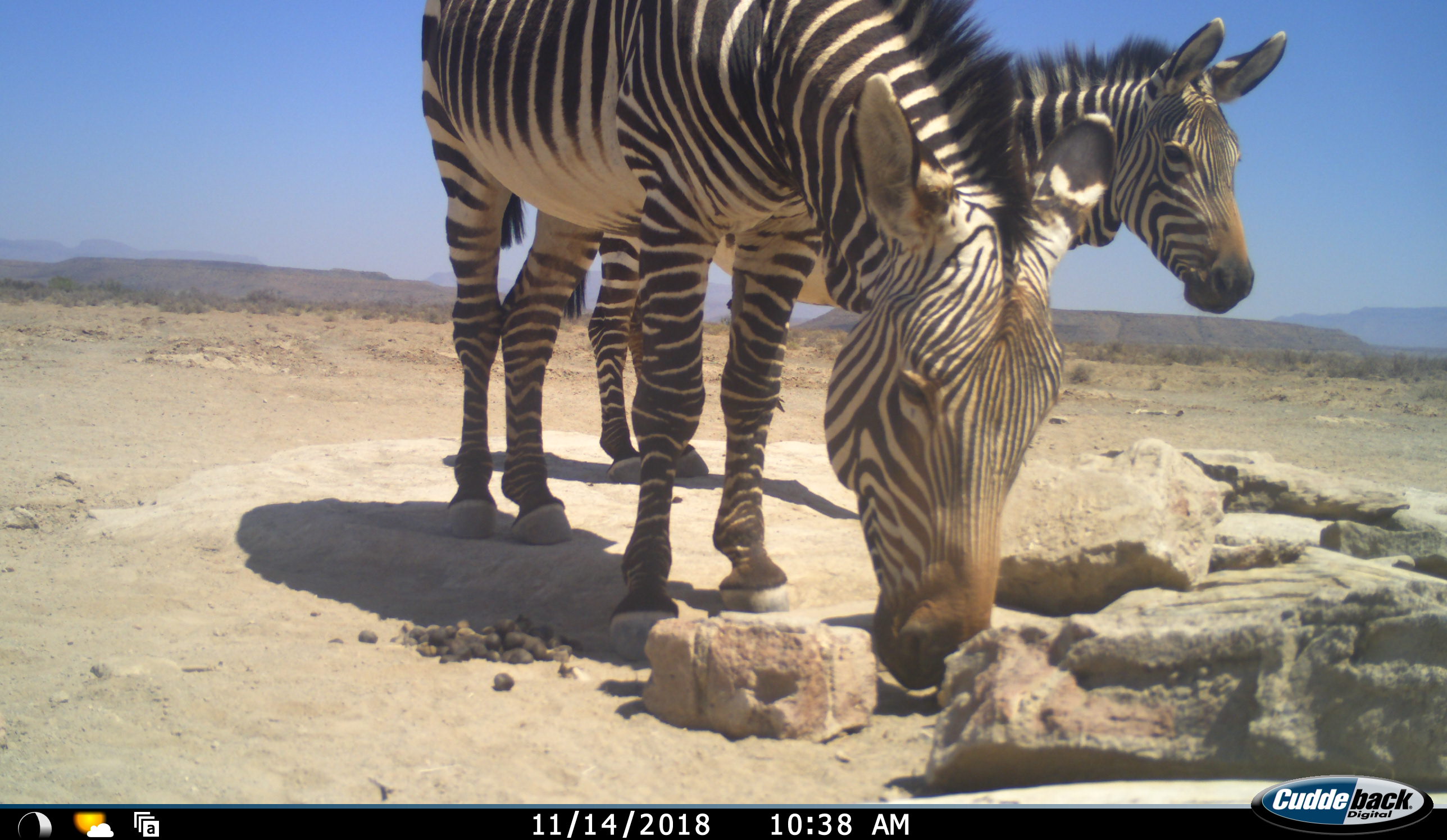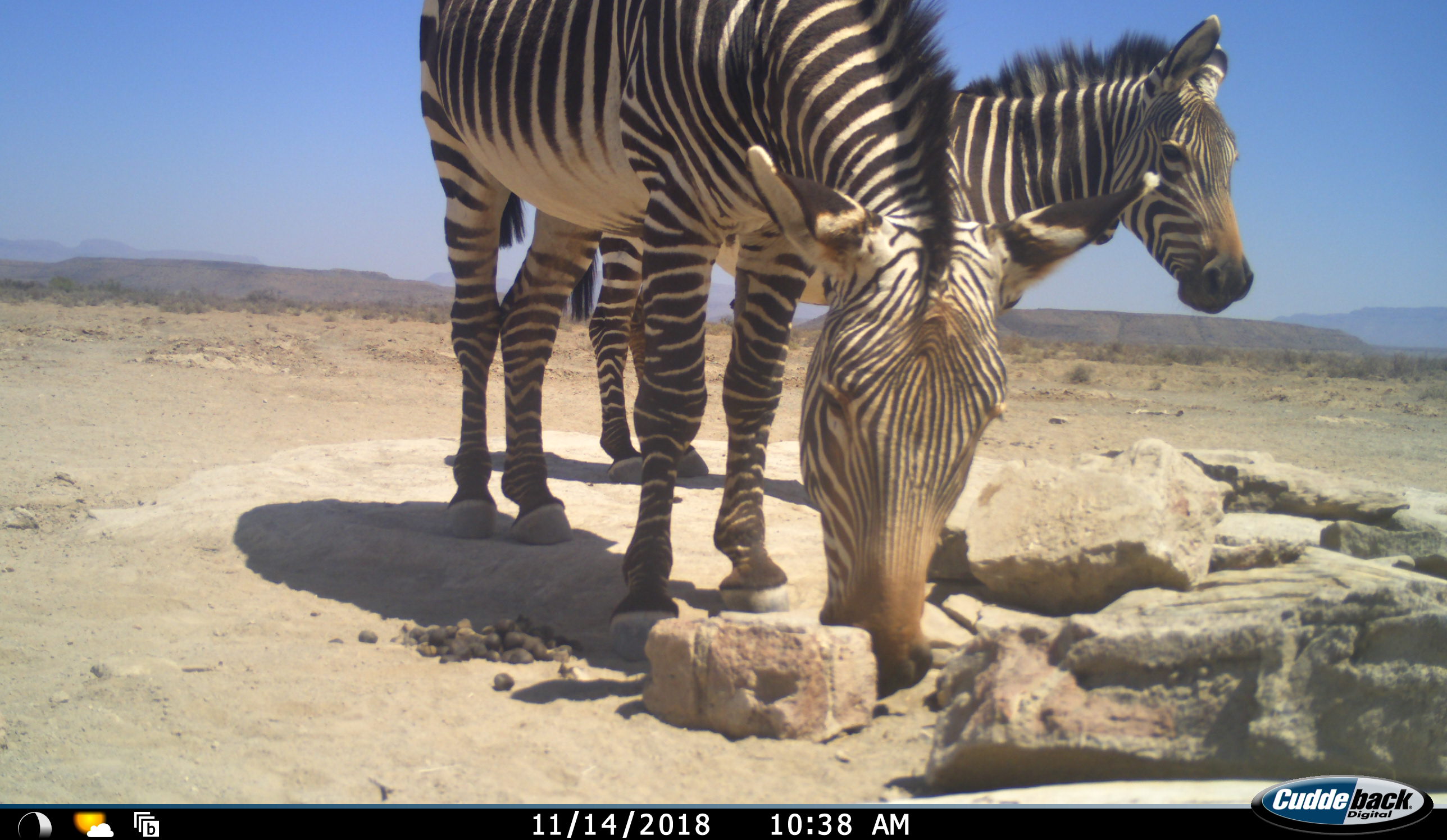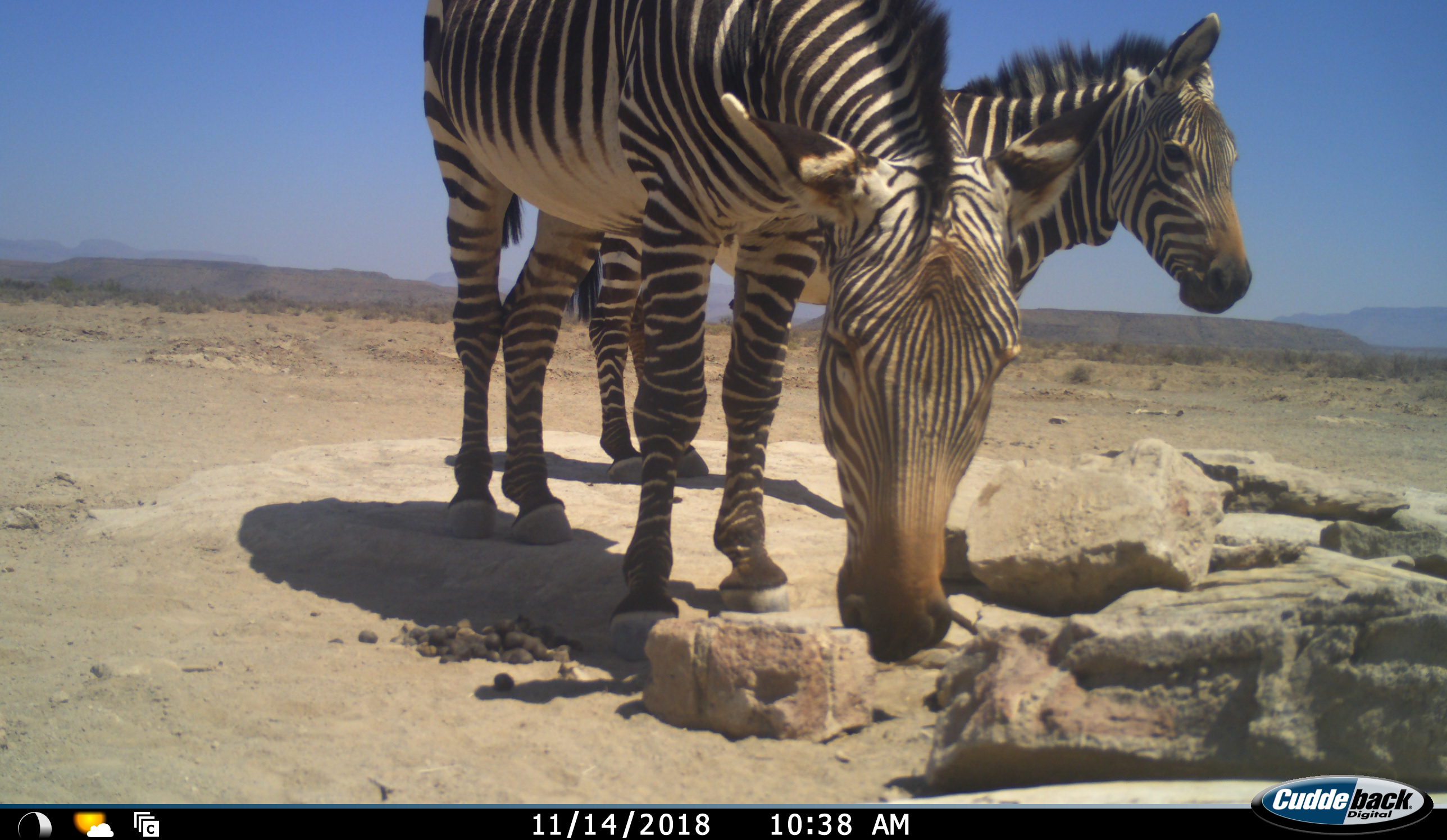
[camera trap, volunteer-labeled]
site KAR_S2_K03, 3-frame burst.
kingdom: Animalia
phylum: Chordata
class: Mammalia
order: Perissodactyla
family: Equidae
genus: Equus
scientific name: Equus zebra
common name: mountain zebra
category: zebramountain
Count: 2.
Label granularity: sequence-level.